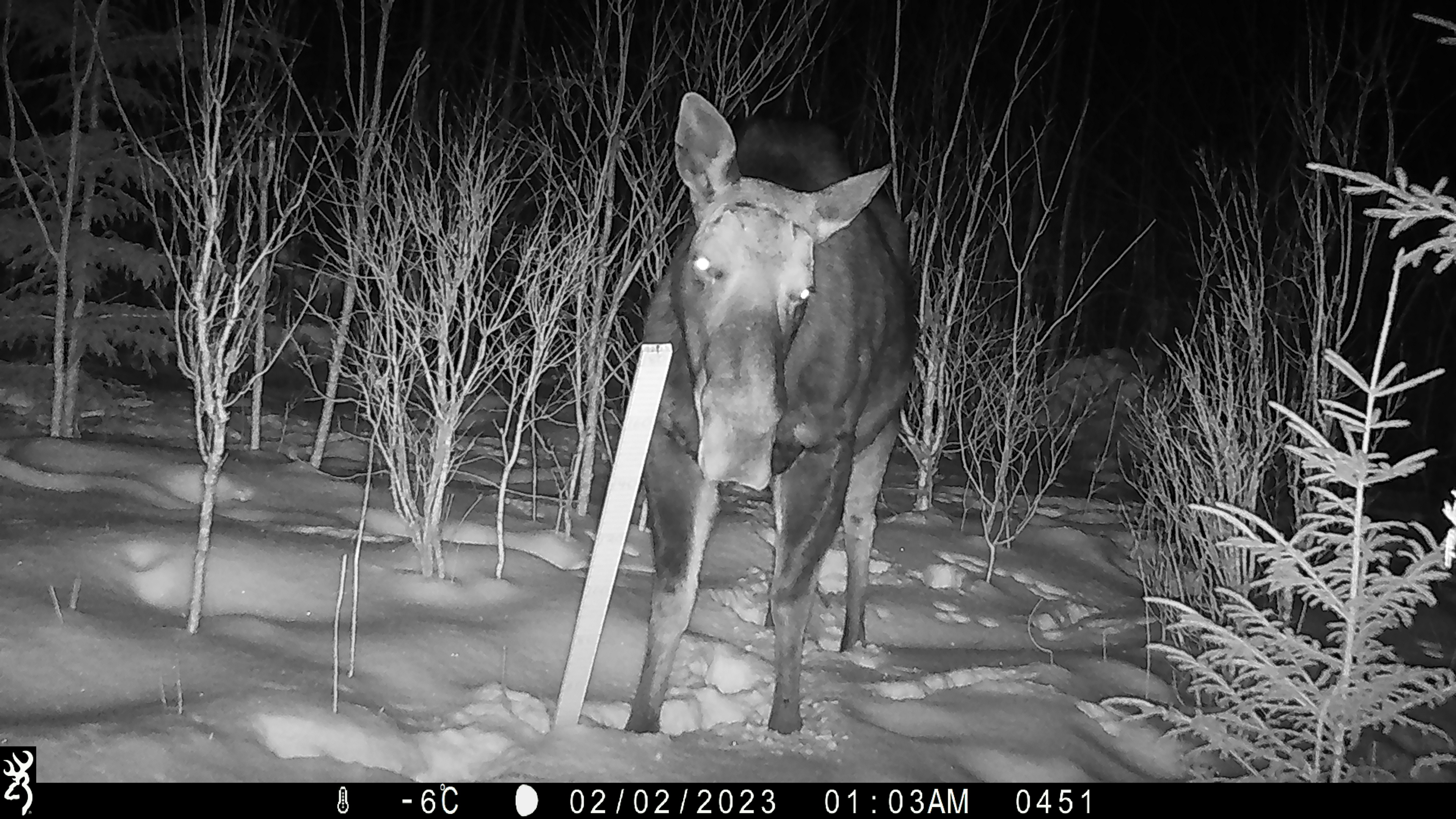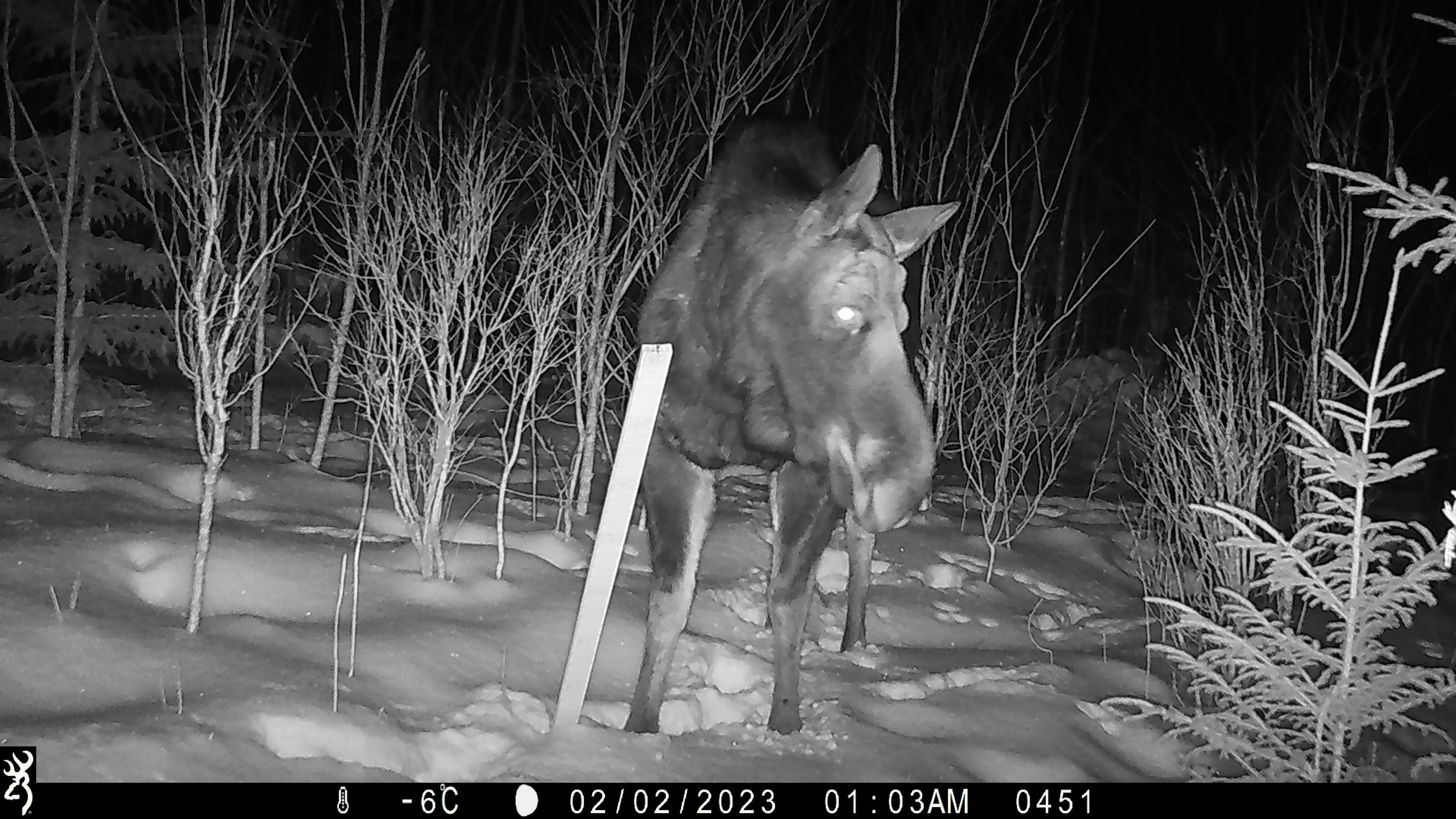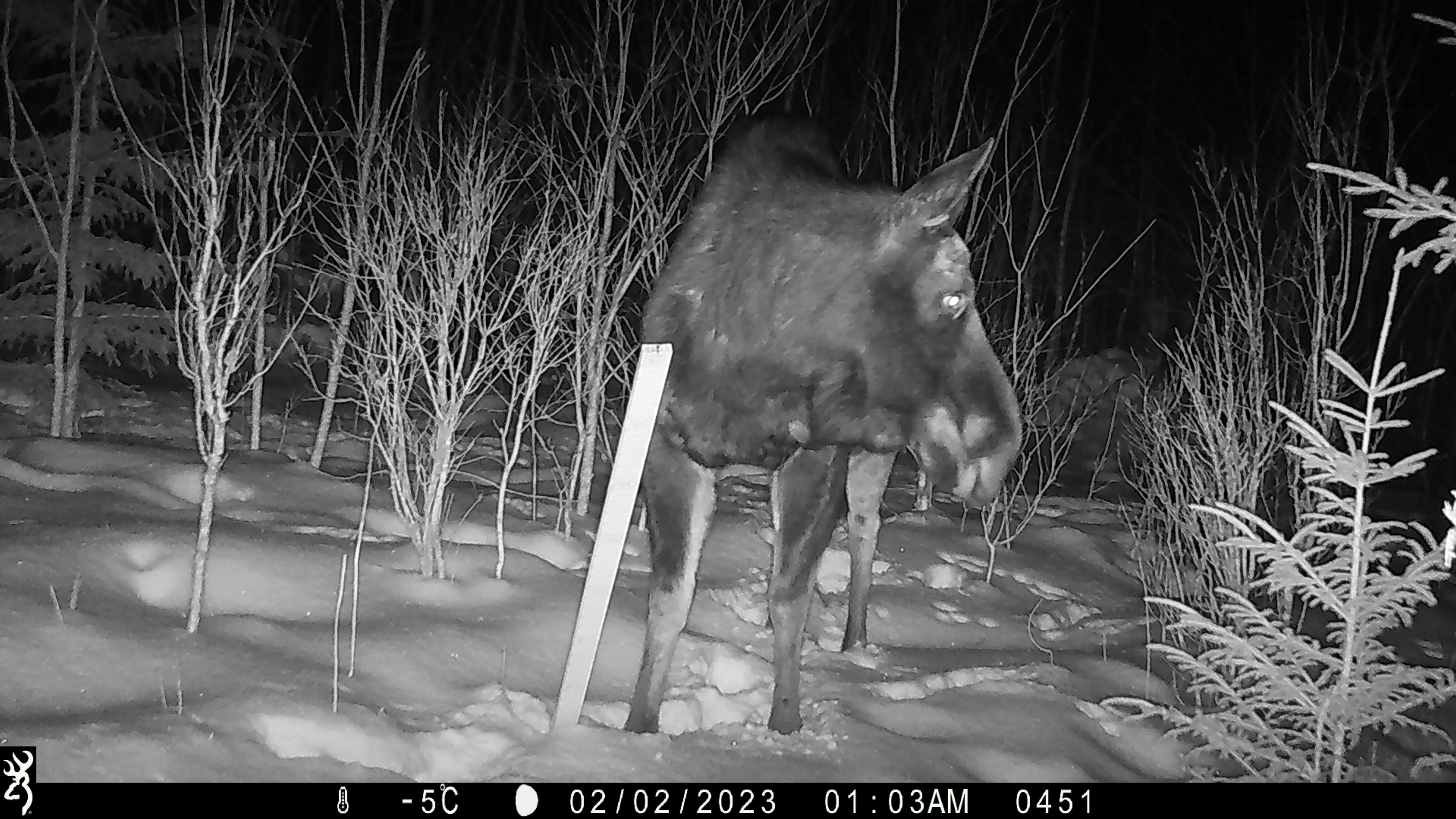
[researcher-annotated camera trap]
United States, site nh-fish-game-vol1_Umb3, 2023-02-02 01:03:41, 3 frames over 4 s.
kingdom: Animalia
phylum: Chordata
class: Mammalia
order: Artiodactyla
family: Cervidae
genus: Alces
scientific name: Alces alces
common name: moose